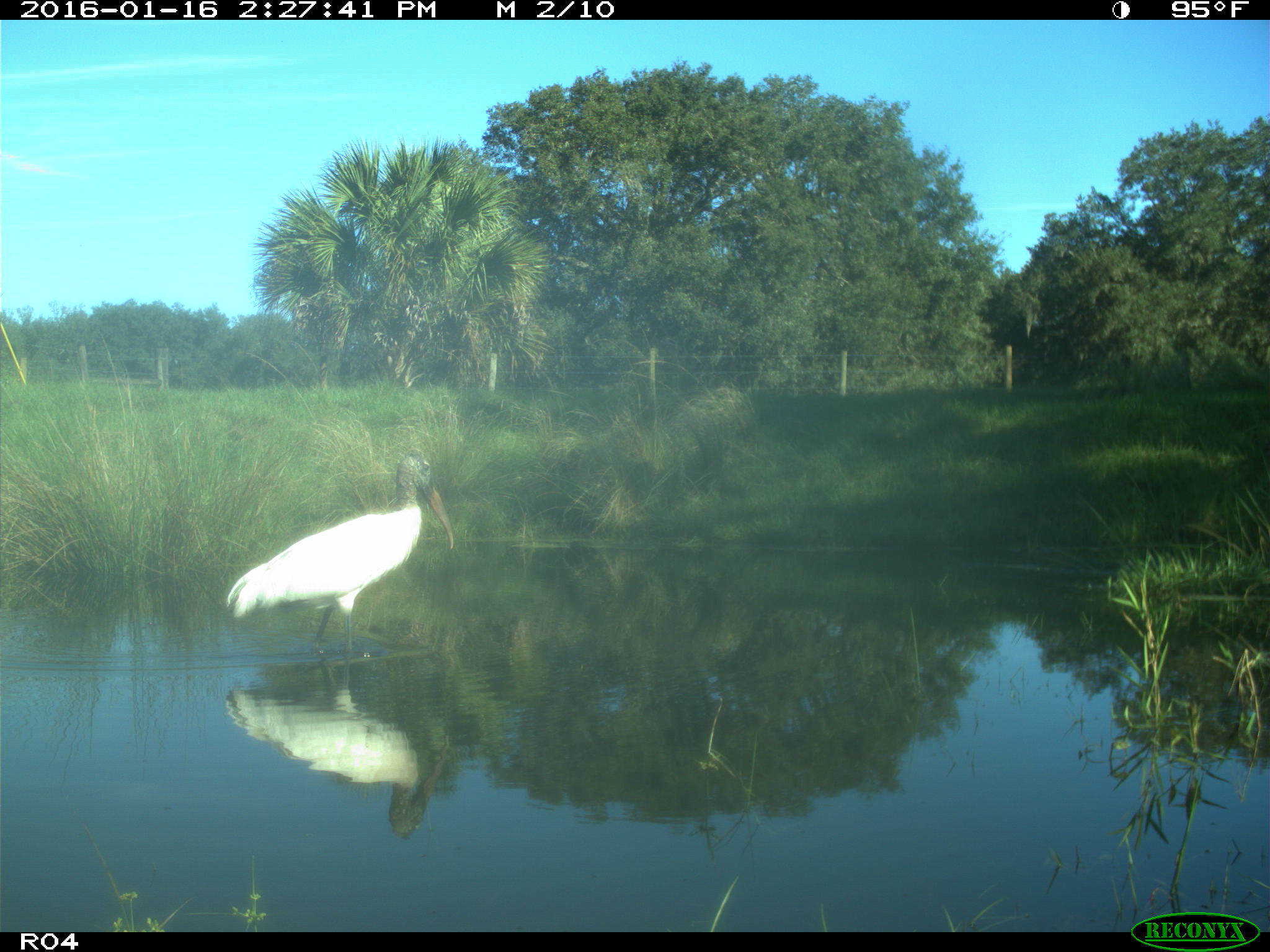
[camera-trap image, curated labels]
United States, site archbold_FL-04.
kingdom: Animalia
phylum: Chordata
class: Aves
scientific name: Aves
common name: birds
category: unidentified bird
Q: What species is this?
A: Unidentified bird (birds) (Aves).